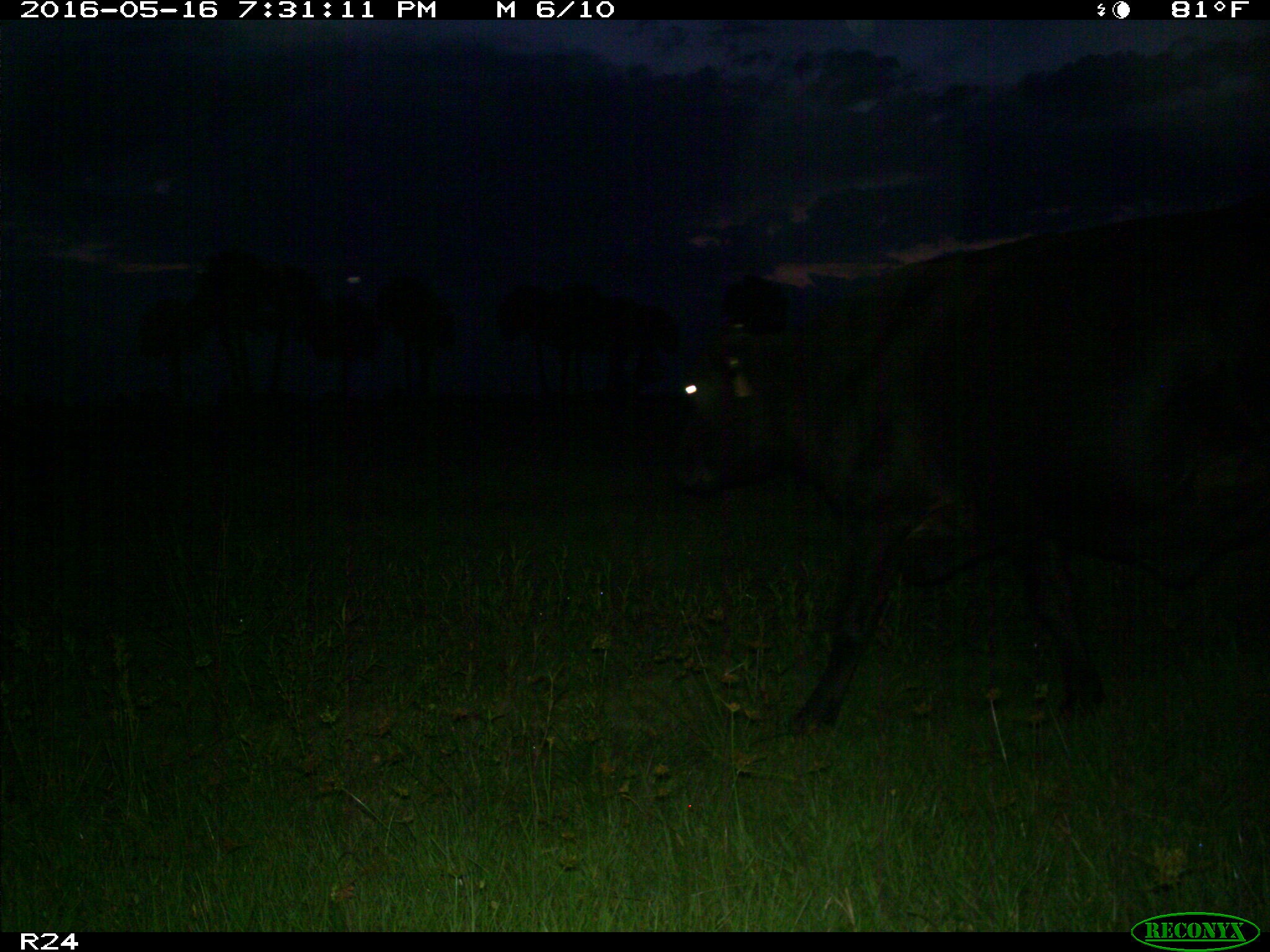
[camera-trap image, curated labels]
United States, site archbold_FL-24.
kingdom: Animalia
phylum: Chordata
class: Mammalia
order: Artiodactyla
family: Bovidae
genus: Bos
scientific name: Bos taurus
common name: domestic cow